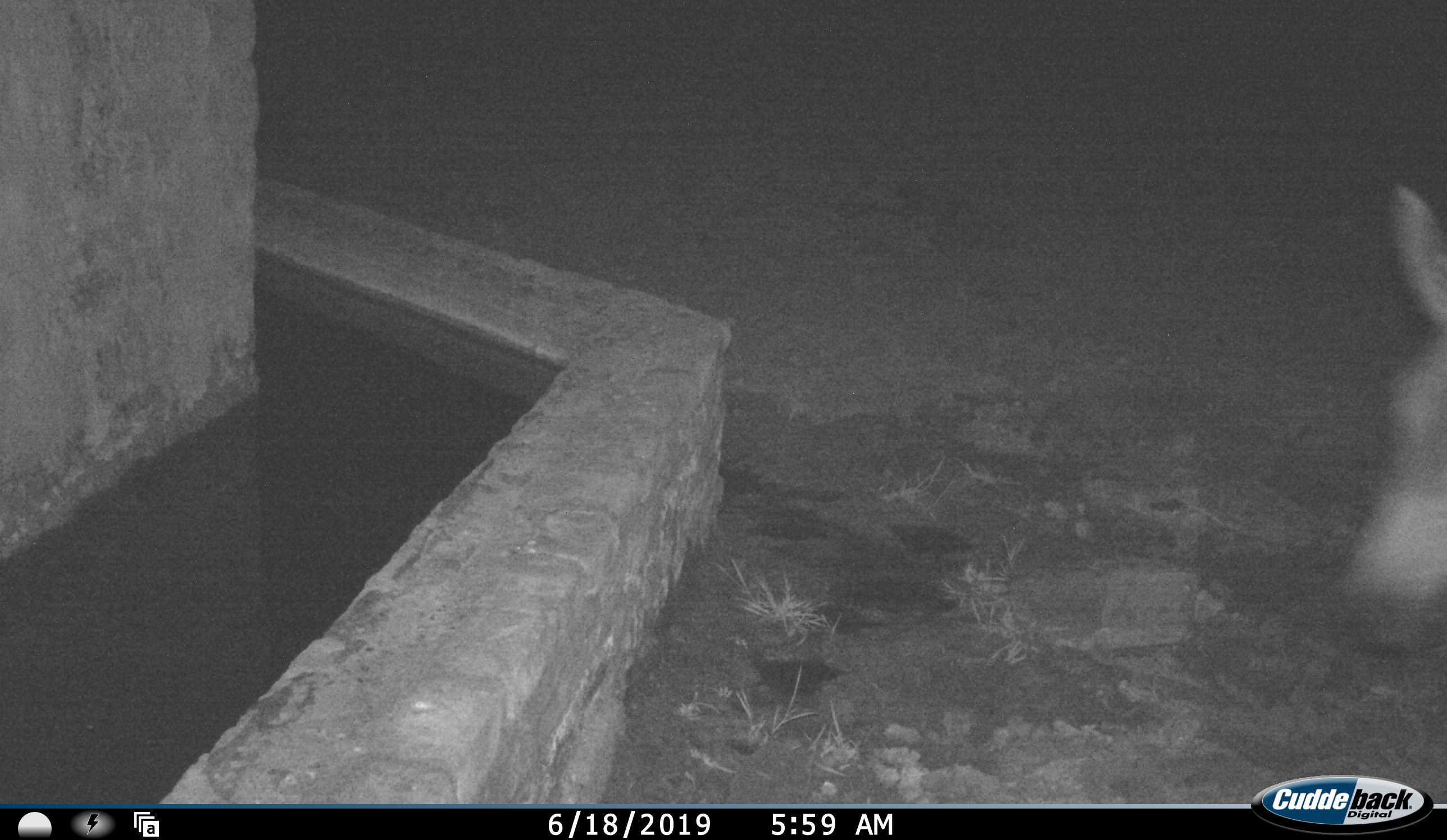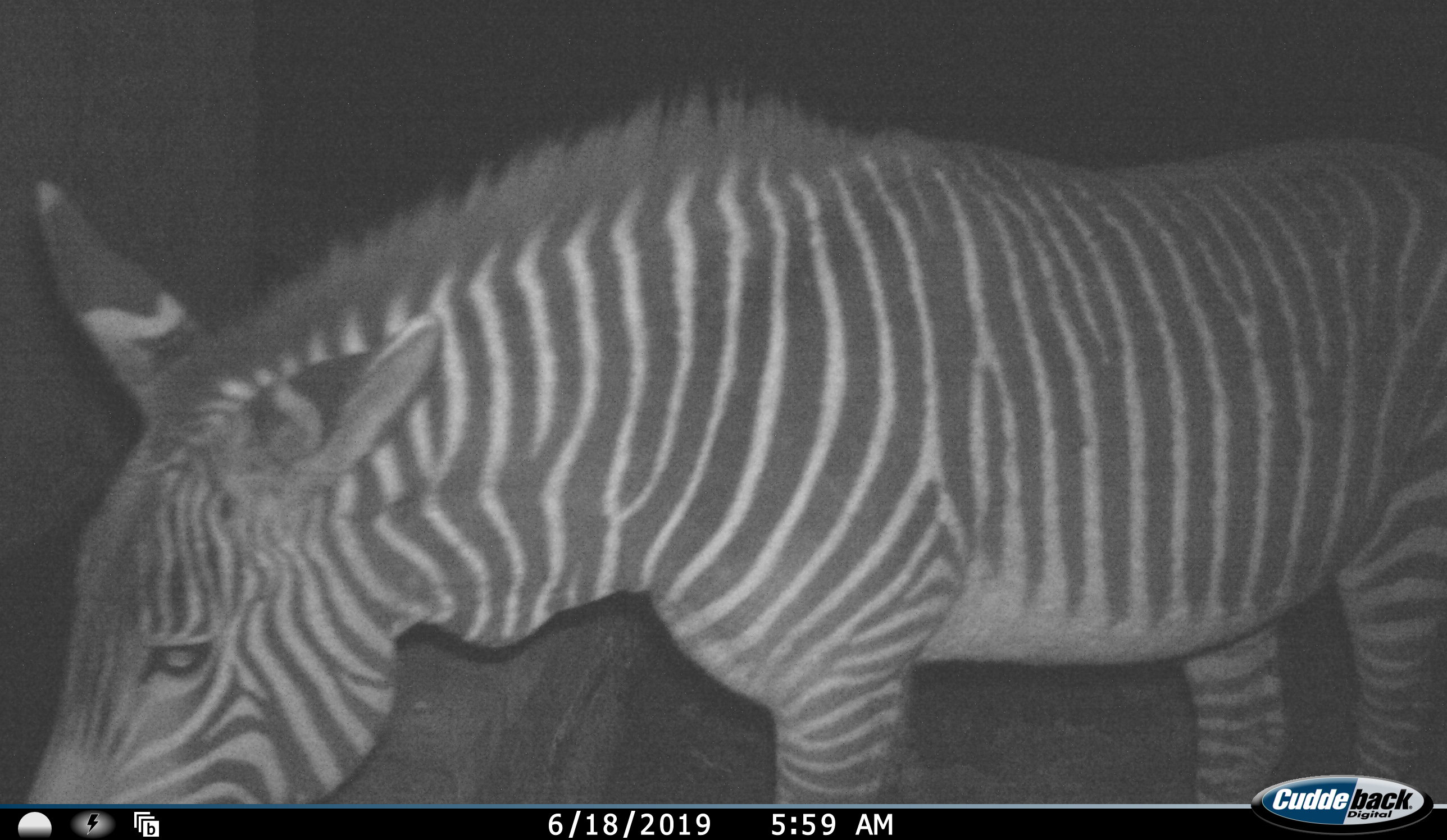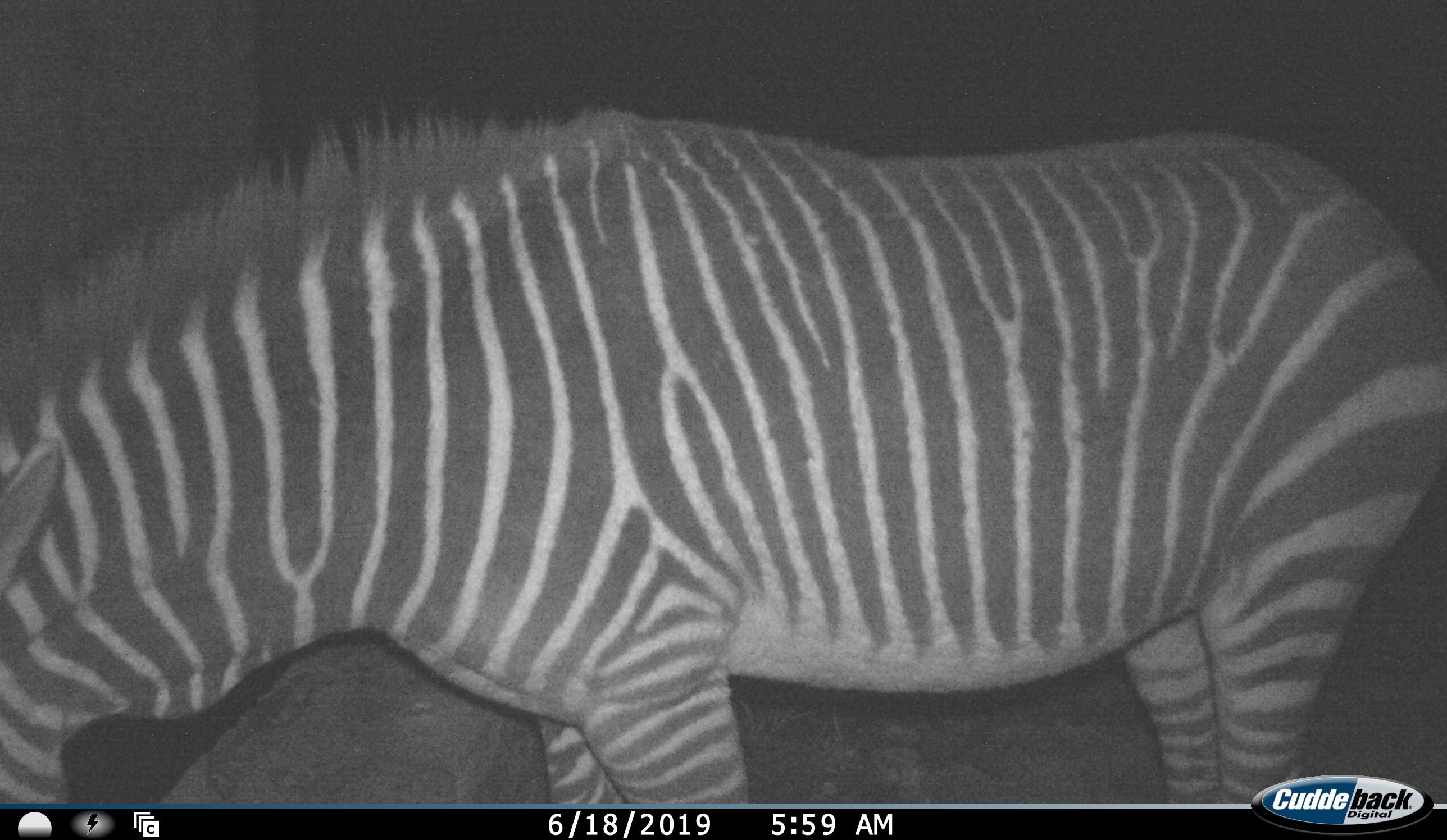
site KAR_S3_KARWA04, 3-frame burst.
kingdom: Animalia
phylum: Chordata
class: Mammalia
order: Perissodactyla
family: Equidae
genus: Equus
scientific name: Equus zebra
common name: mountain zebra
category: zebramountain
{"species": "zebramountain (mountain zebra) (Equus zebra)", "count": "1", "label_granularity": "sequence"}